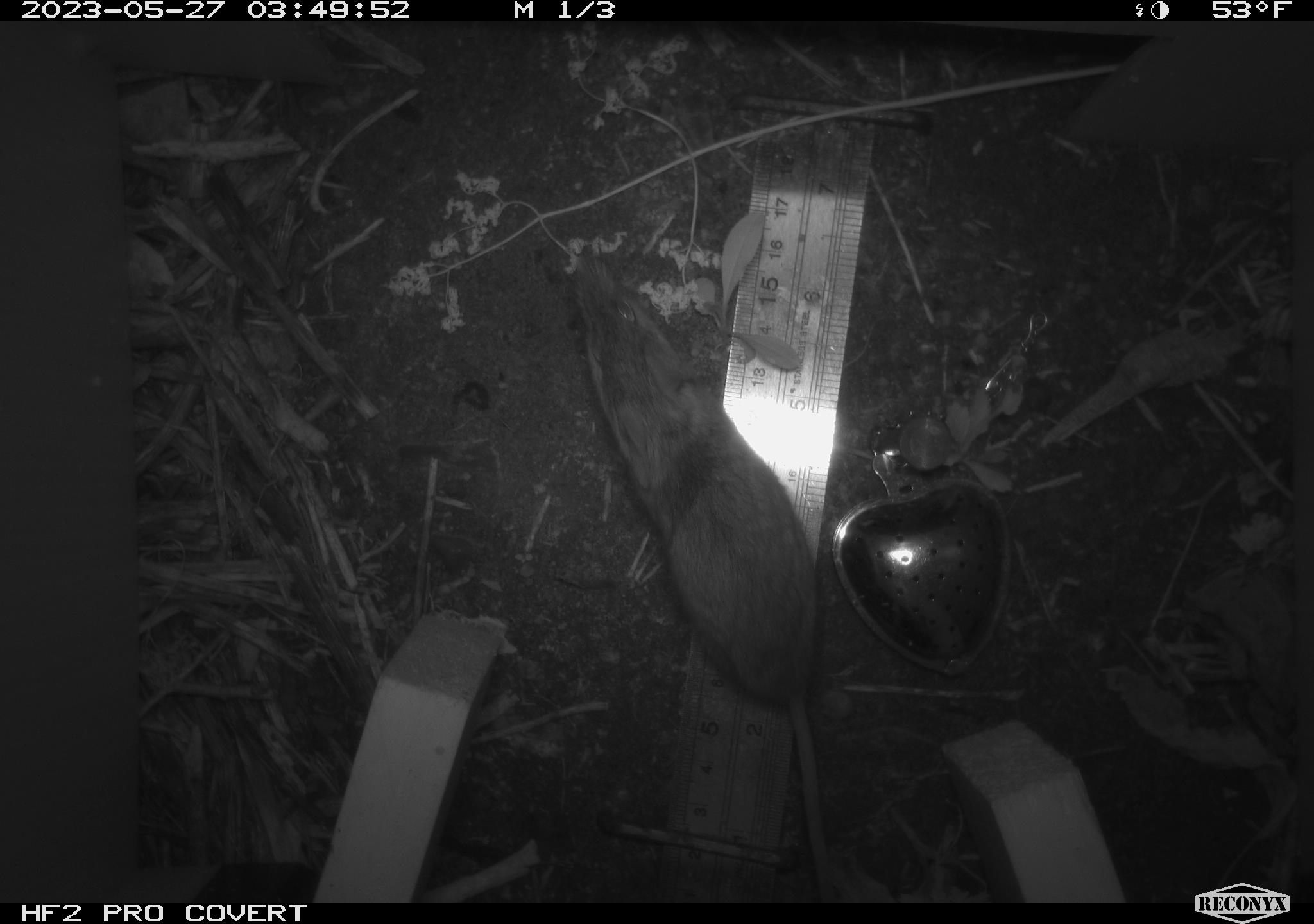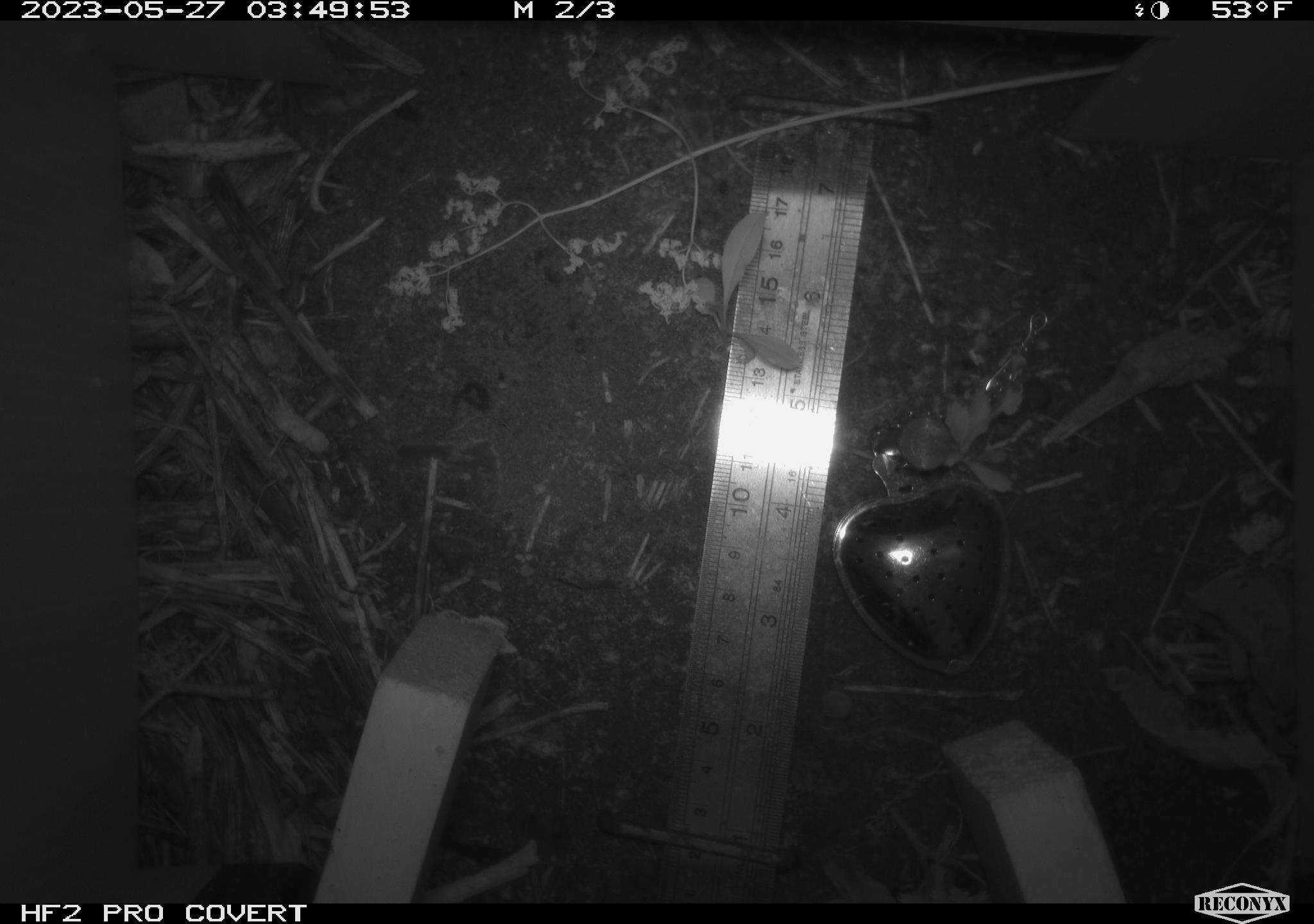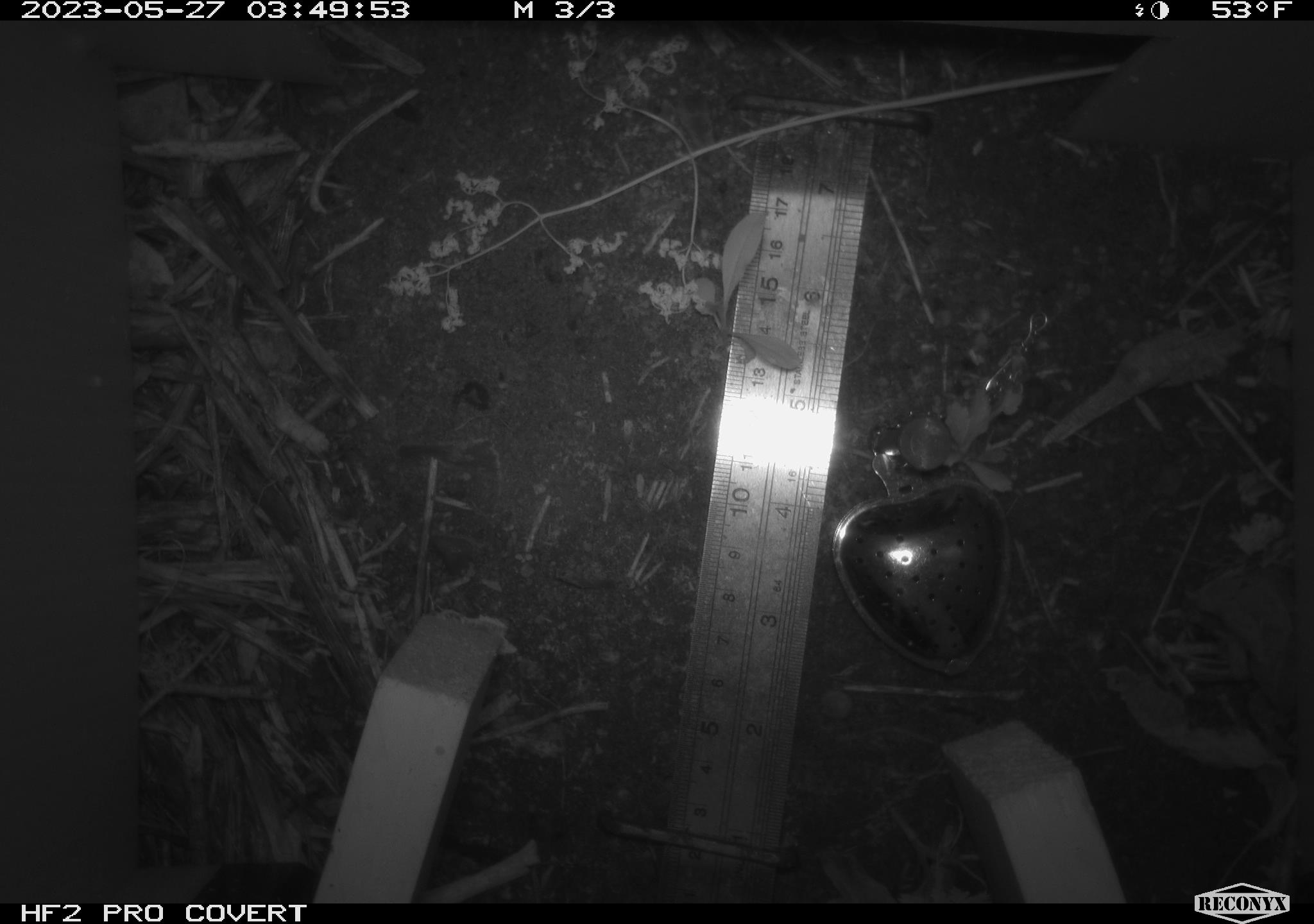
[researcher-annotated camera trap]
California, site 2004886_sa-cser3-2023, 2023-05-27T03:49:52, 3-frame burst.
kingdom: Animalia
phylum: Chordata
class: Mammalia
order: Rodentia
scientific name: Rodentia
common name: mouse species